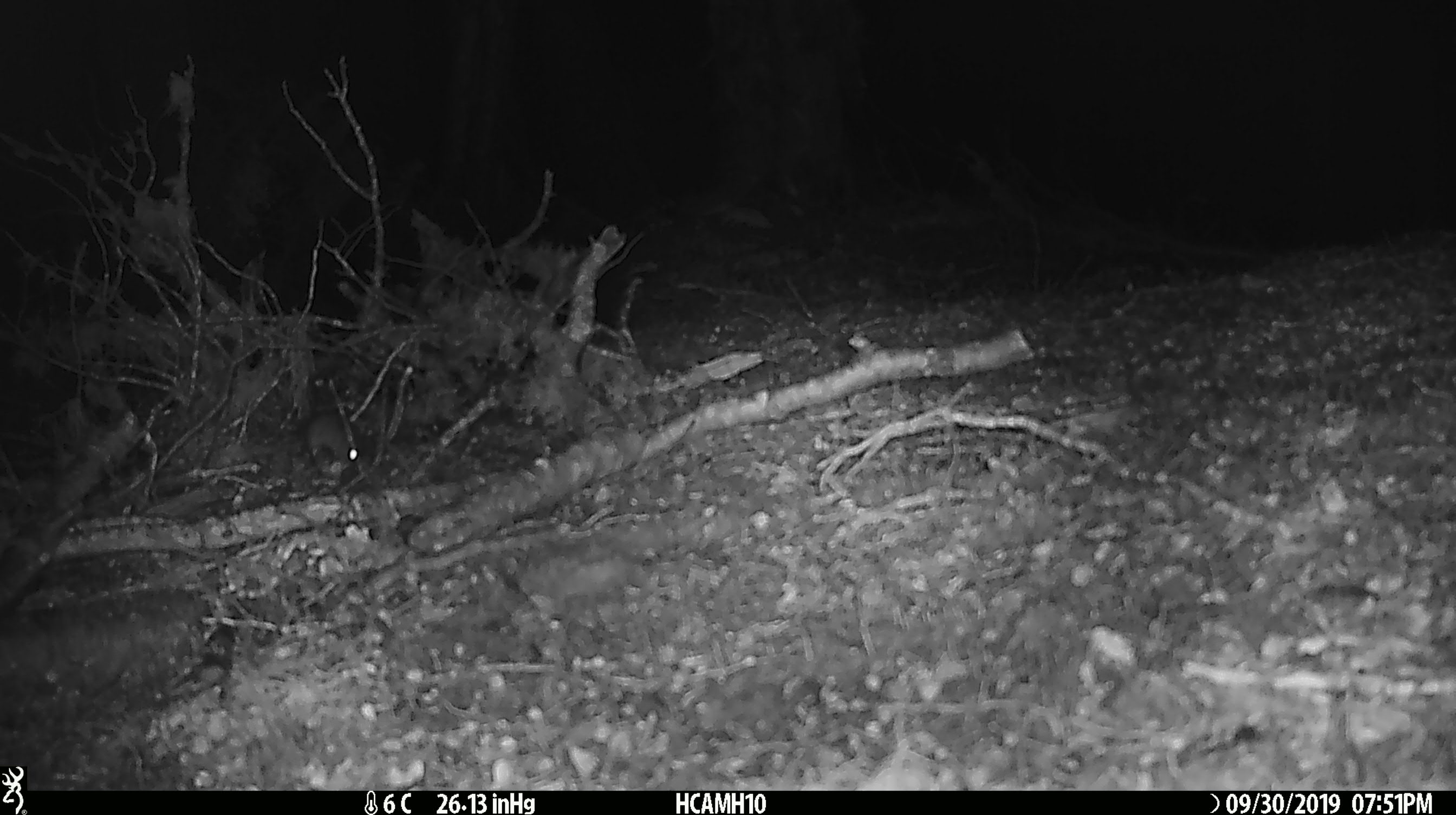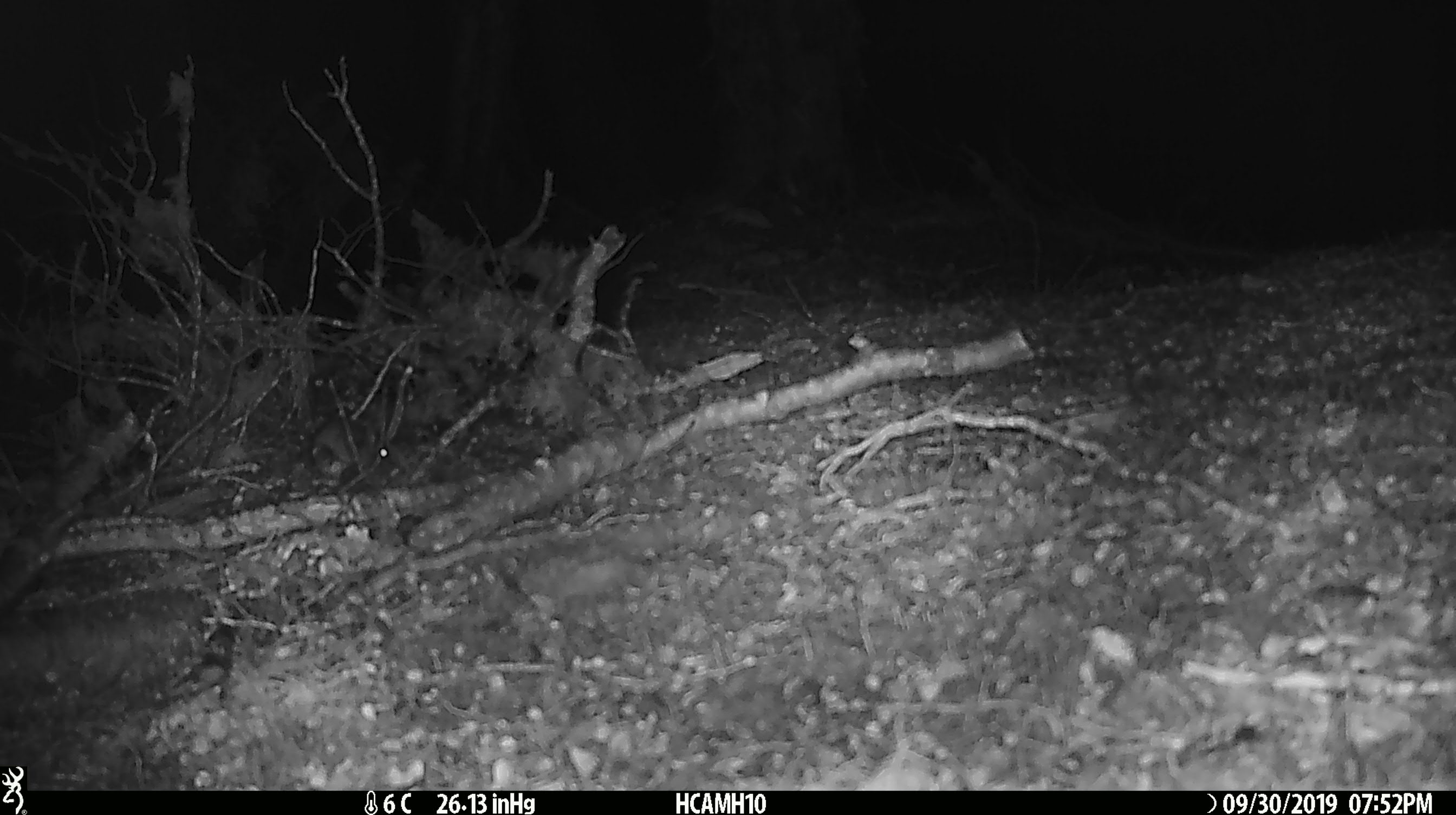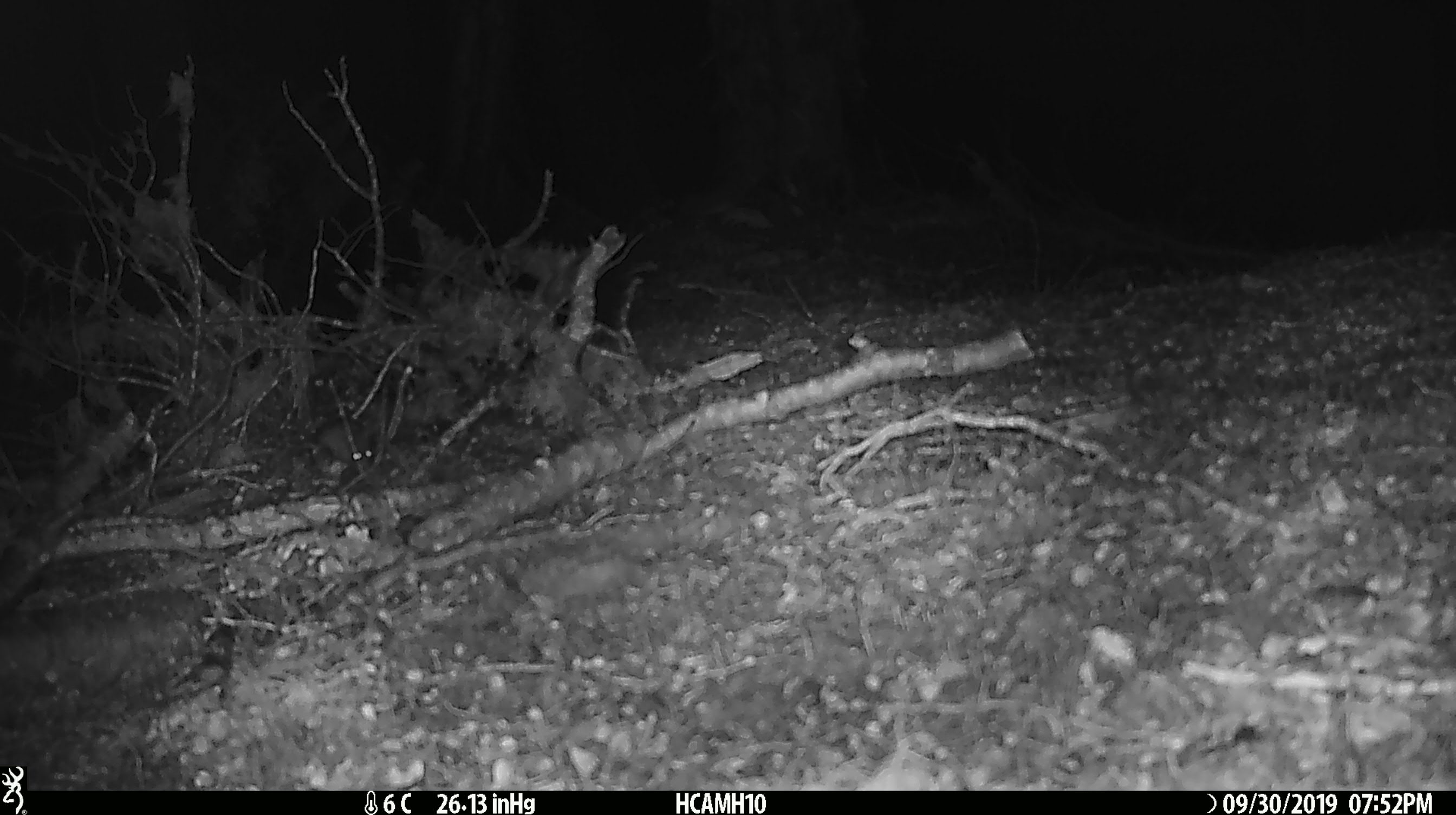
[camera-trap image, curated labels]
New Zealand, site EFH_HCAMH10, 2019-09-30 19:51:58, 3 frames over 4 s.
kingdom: Animalia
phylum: Chordata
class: Mammalia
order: Rodentia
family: Muridae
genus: Mus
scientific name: Mus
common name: mouse